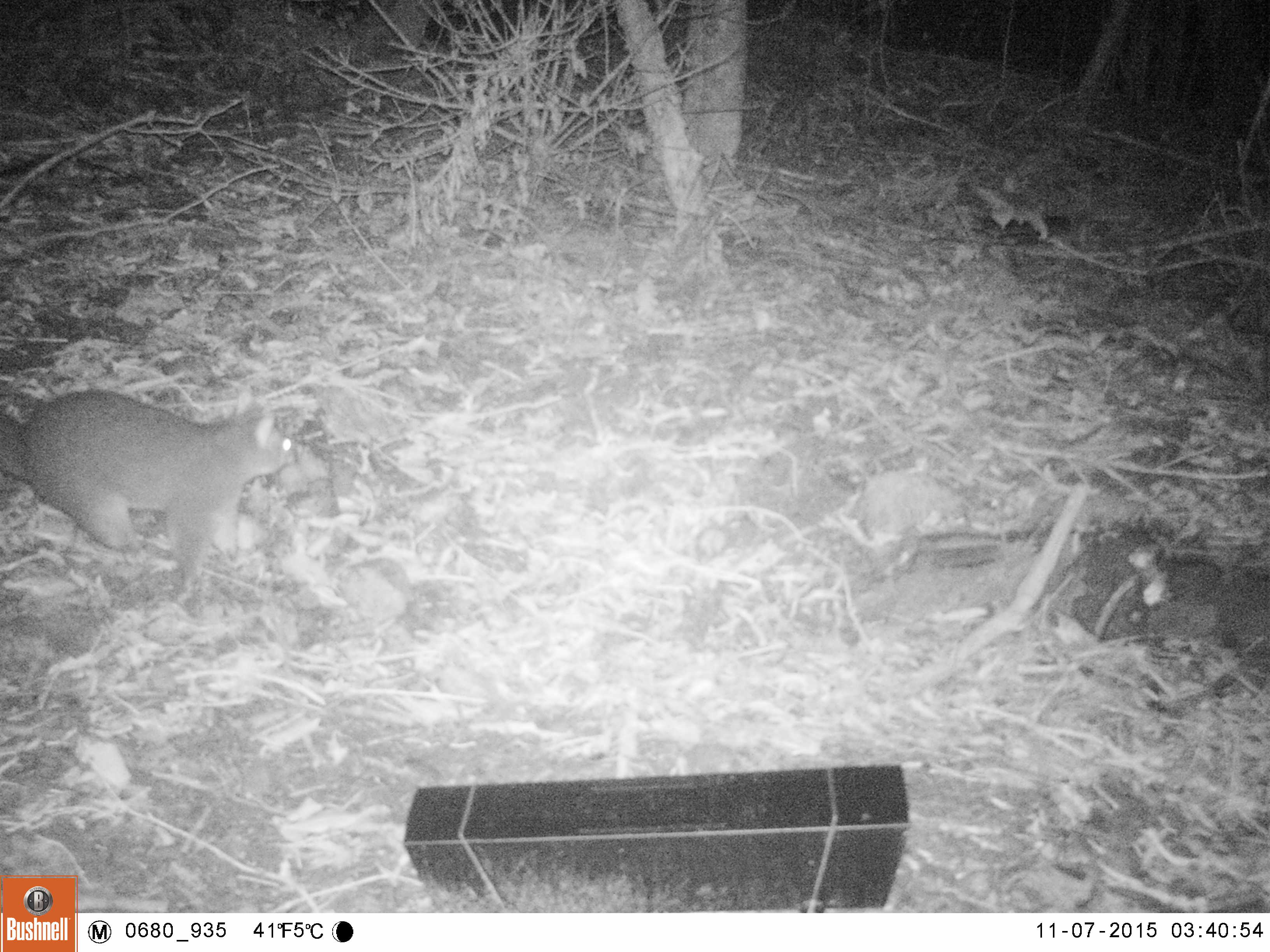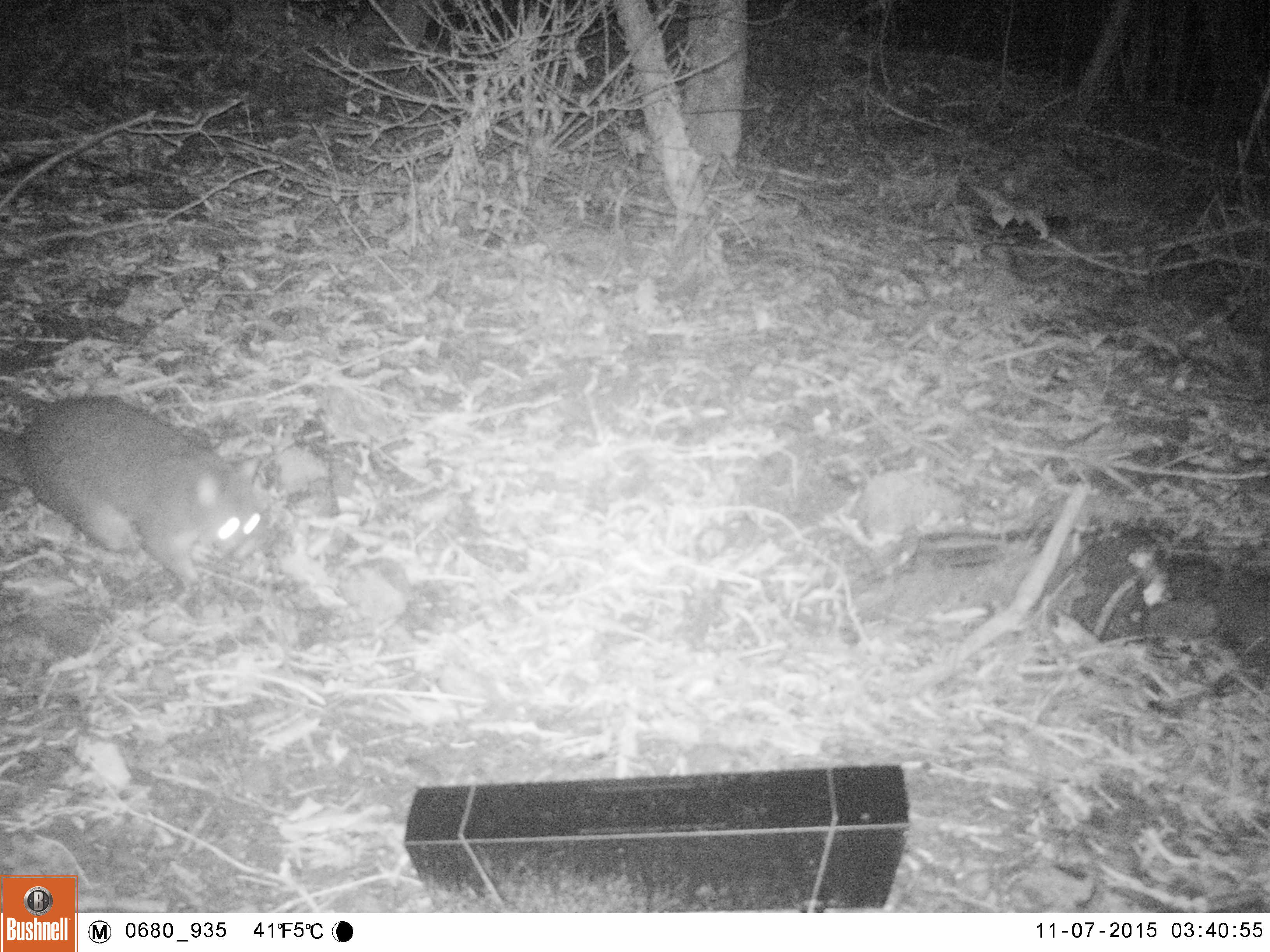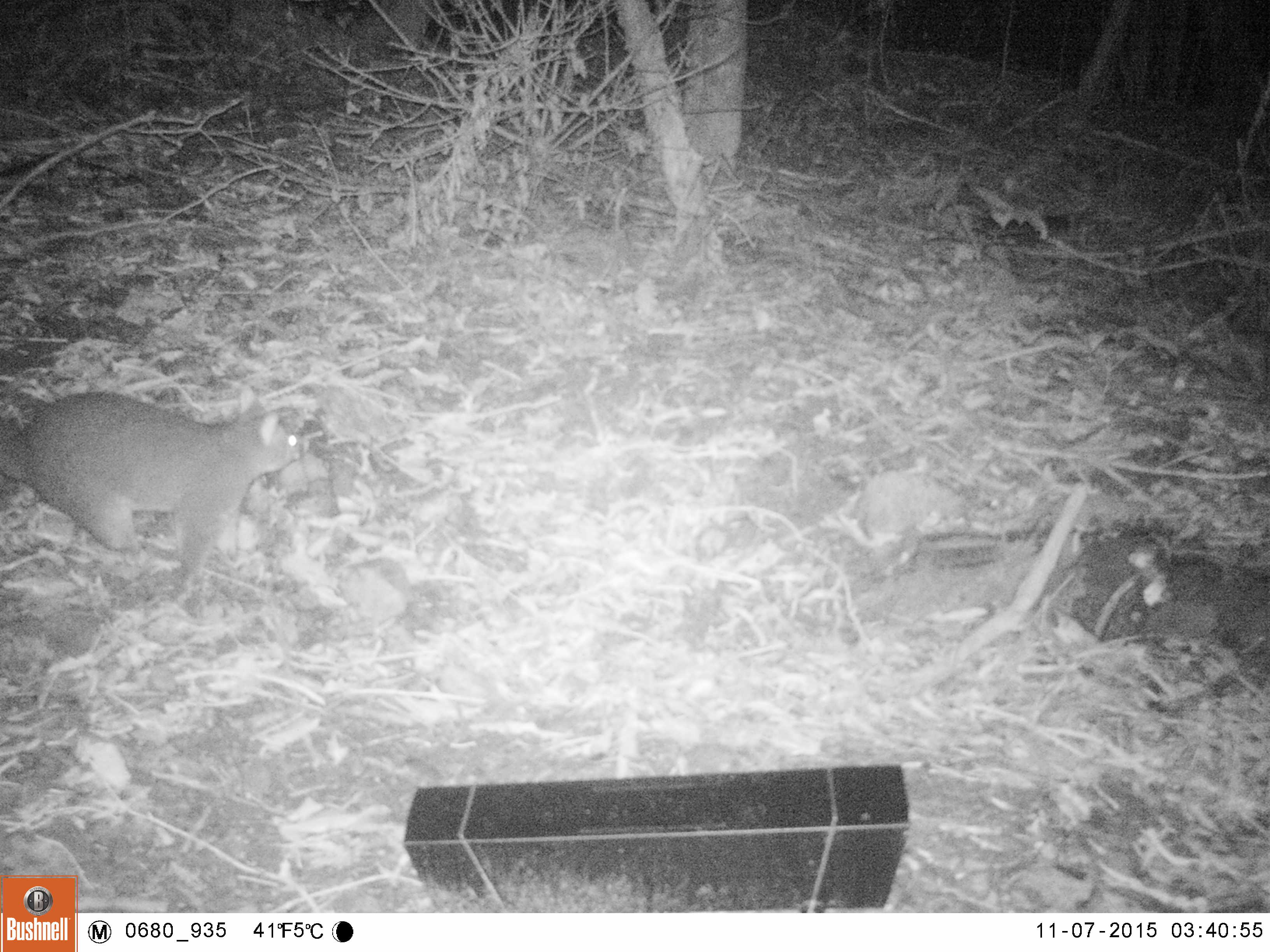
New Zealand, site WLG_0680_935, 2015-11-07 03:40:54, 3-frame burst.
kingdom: Animalia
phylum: Chordata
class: Mammalia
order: Diprotodontia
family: Phalangeridae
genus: Trichosurus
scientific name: Trichosurus vulpecula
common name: common brushtail possum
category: possum